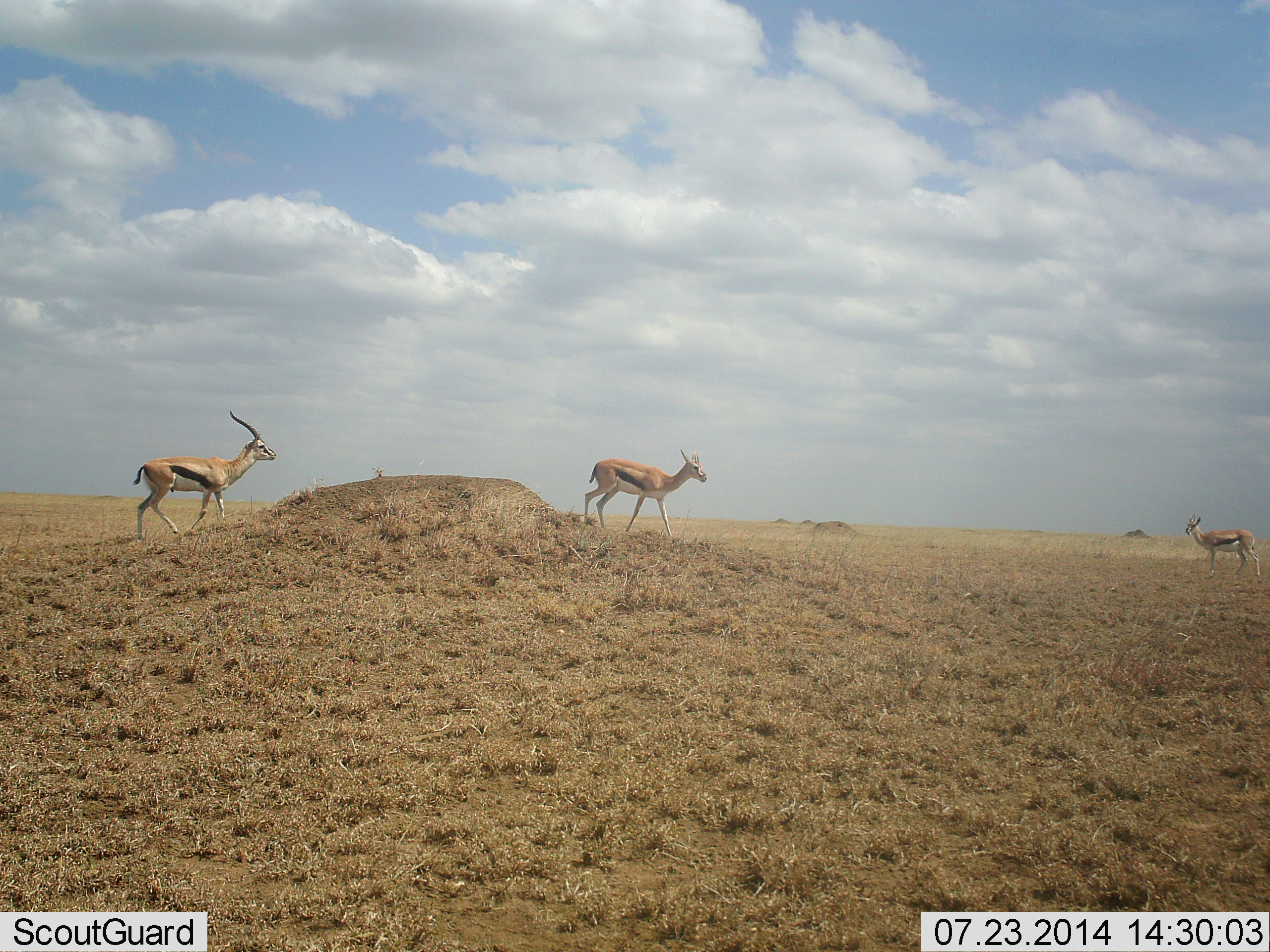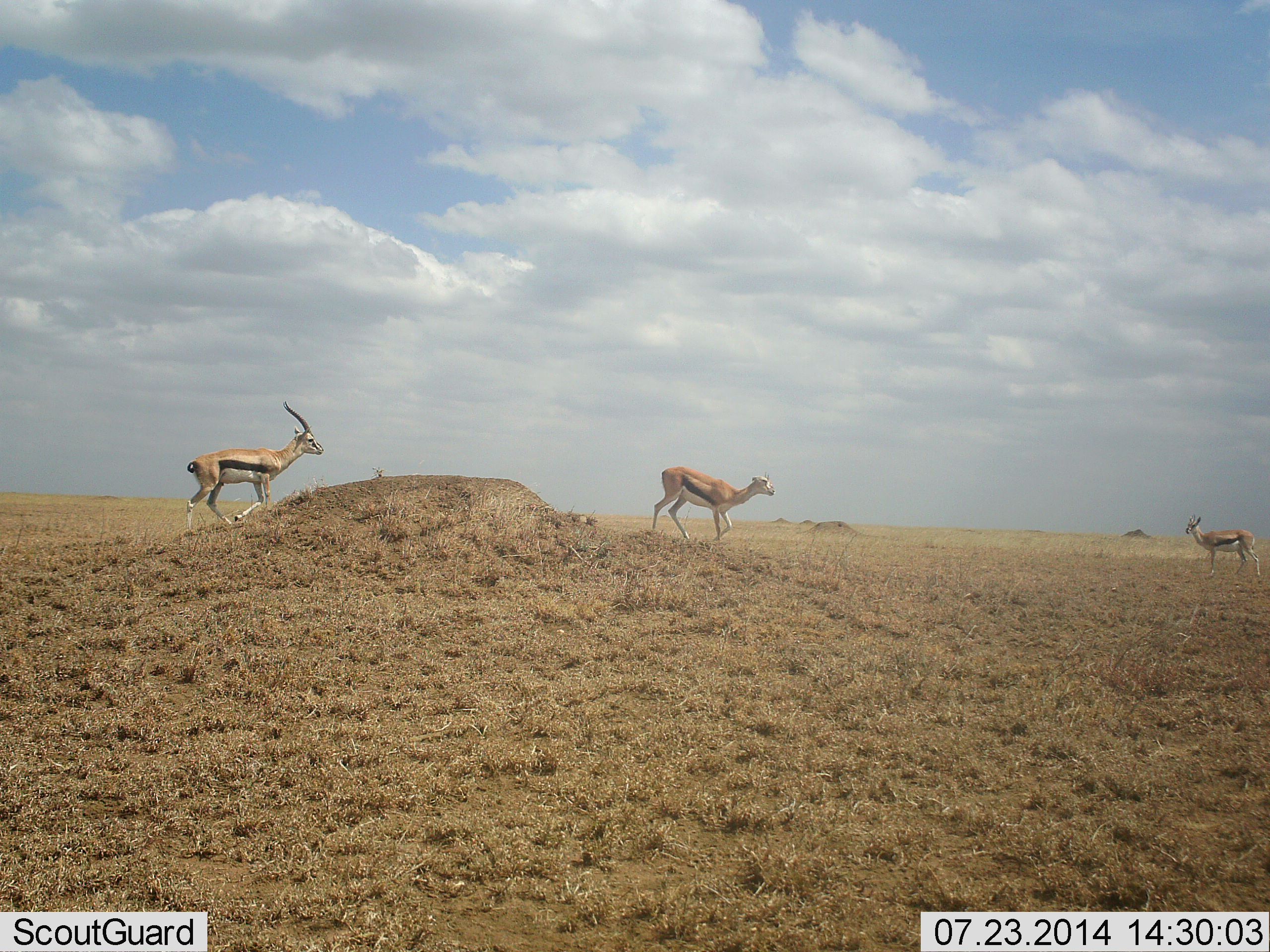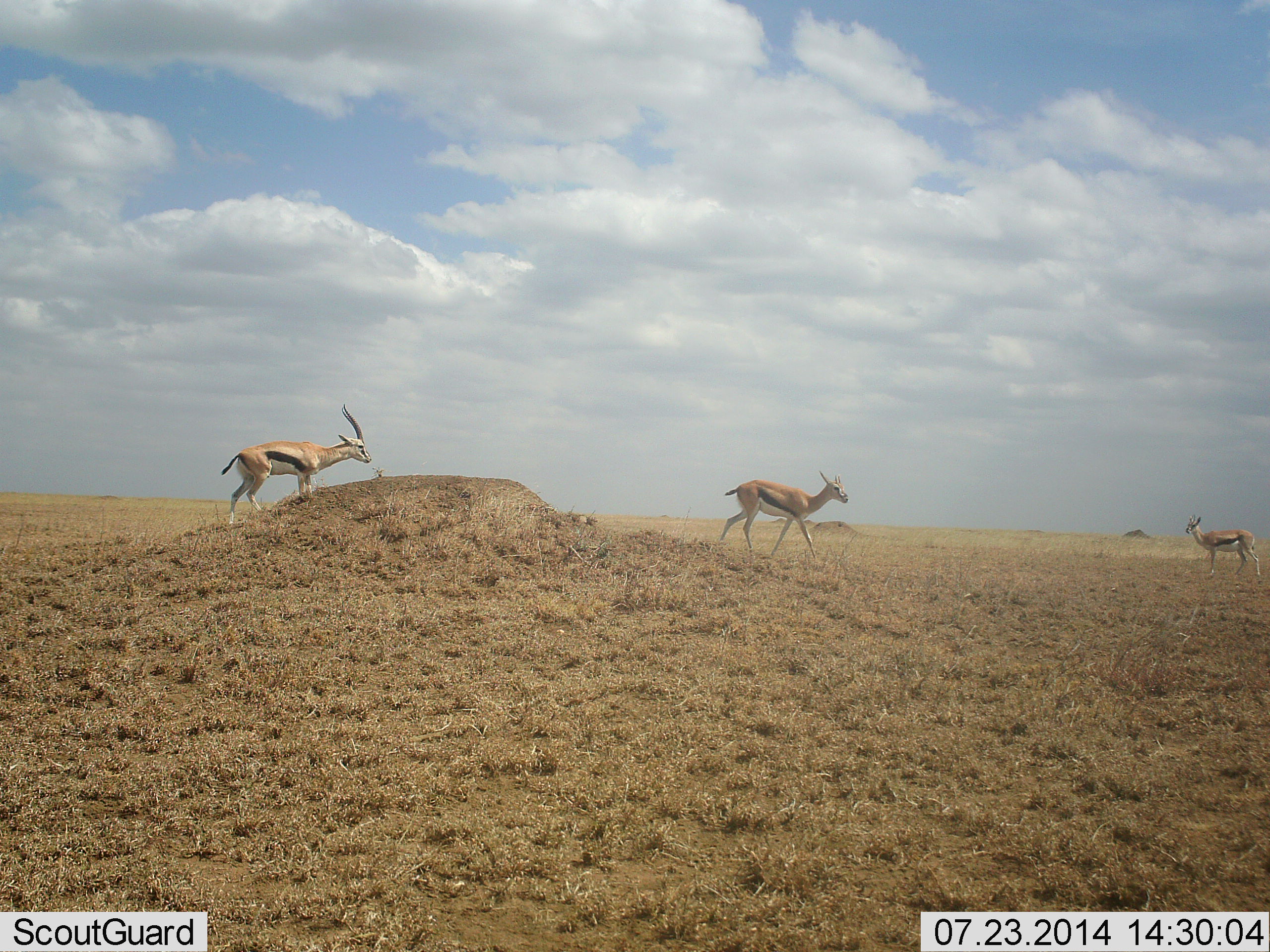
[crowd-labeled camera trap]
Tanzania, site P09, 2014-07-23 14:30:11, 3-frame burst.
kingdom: Animalia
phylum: Chordata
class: Mammalia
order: Artiodactyla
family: Bovidae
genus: Eudorcas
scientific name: Eudorcas thomsonii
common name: thomson's gazelle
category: gazellethomsons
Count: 3.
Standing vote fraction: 40%.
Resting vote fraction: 0%.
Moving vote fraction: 100%.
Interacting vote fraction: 10%.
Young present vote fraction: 0%.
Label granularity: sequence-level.